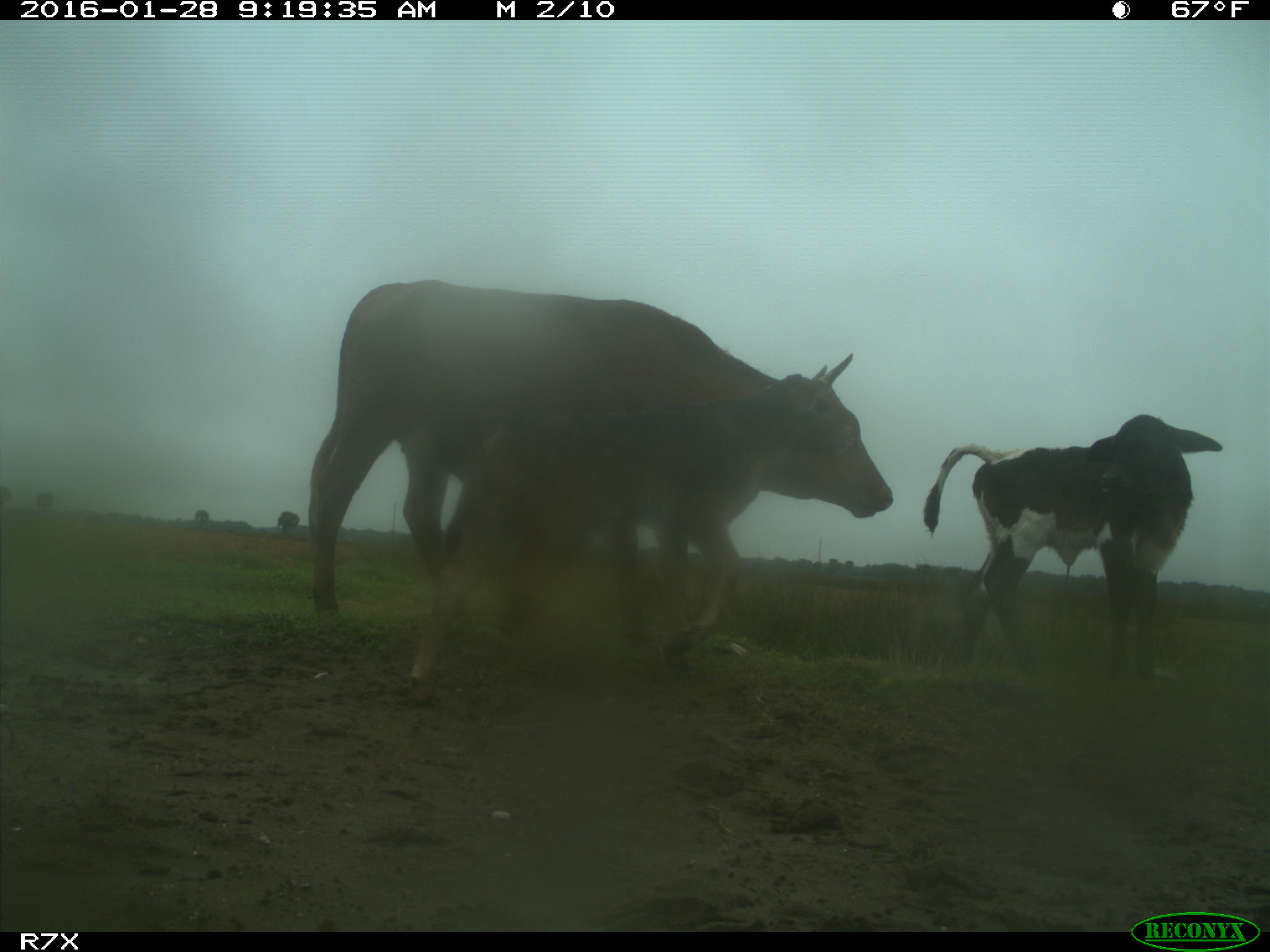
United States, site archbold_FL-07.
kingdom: Animalia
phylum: Chordata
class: Mammalia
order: Artiodactyla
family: Bovidae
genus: Bos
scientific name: Bos taurus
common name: domestic cow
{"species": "Bos taurus (domestic cow)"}